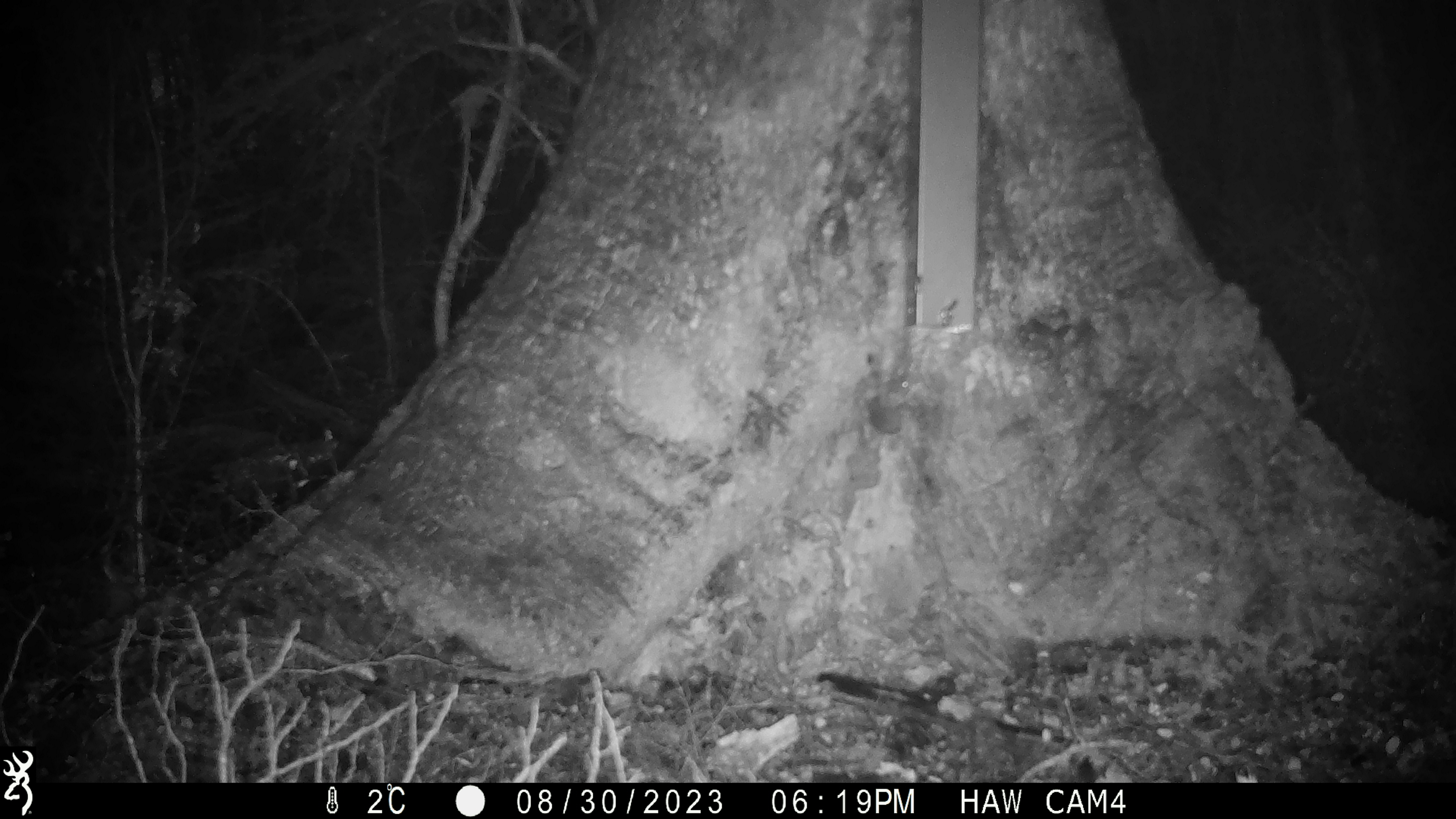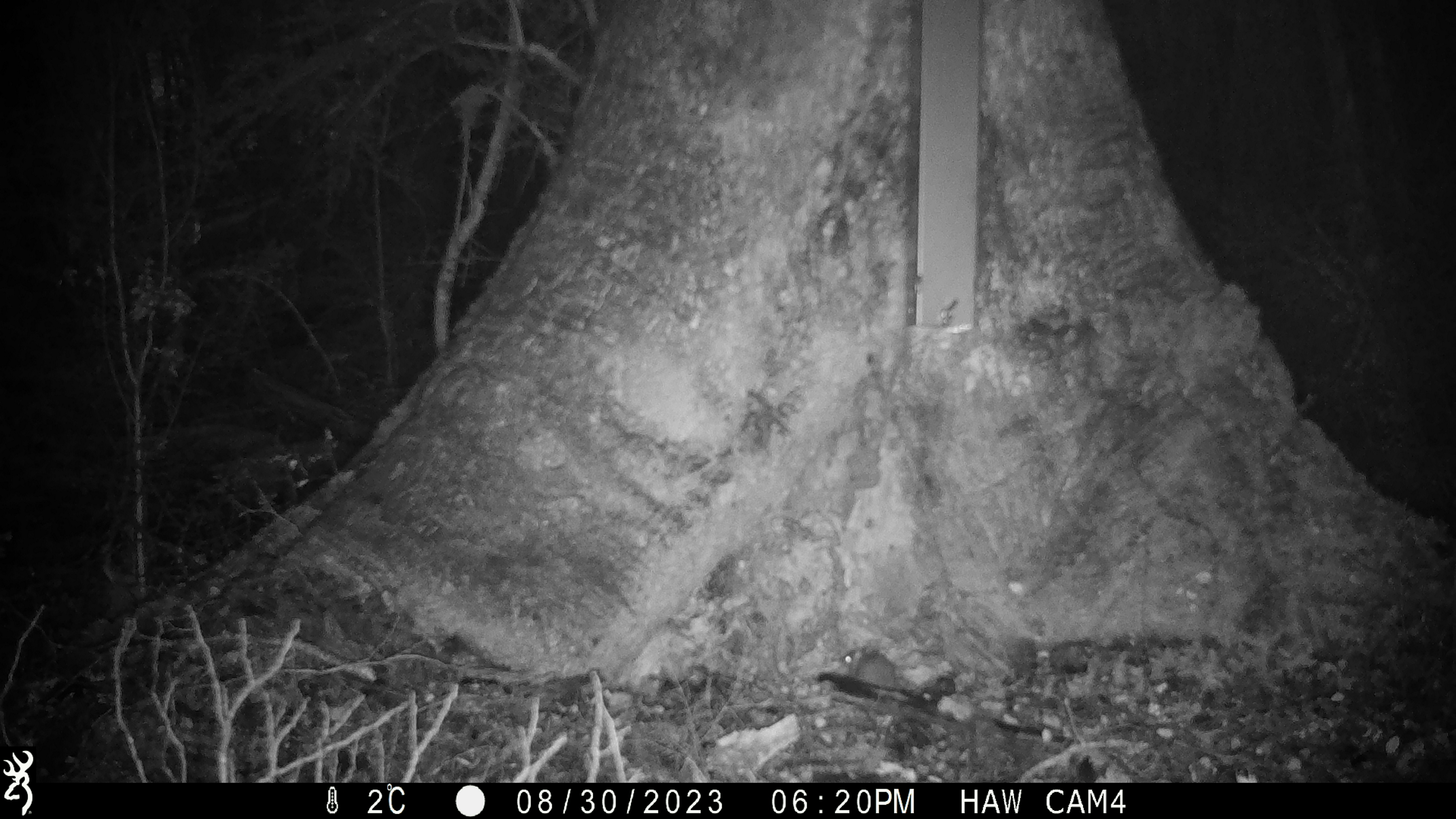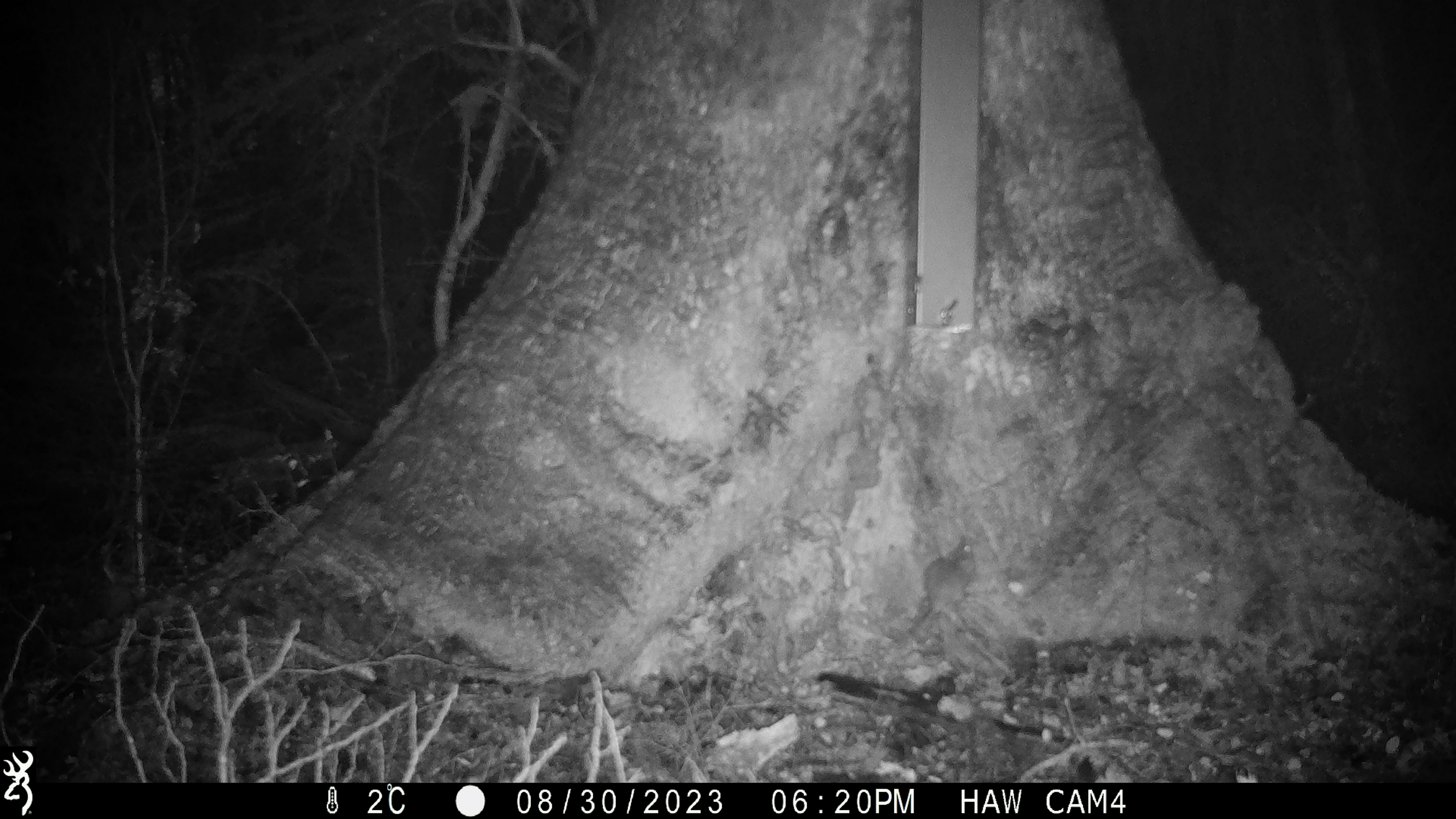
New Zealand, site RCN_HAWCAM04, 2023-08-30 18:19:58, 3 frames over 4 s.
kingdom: Animalia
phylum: Chordata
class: Mammalia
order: Rodentia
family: Muridae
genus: Mus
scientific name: Mus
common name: mouse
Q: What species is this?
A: Mouse (Mus).